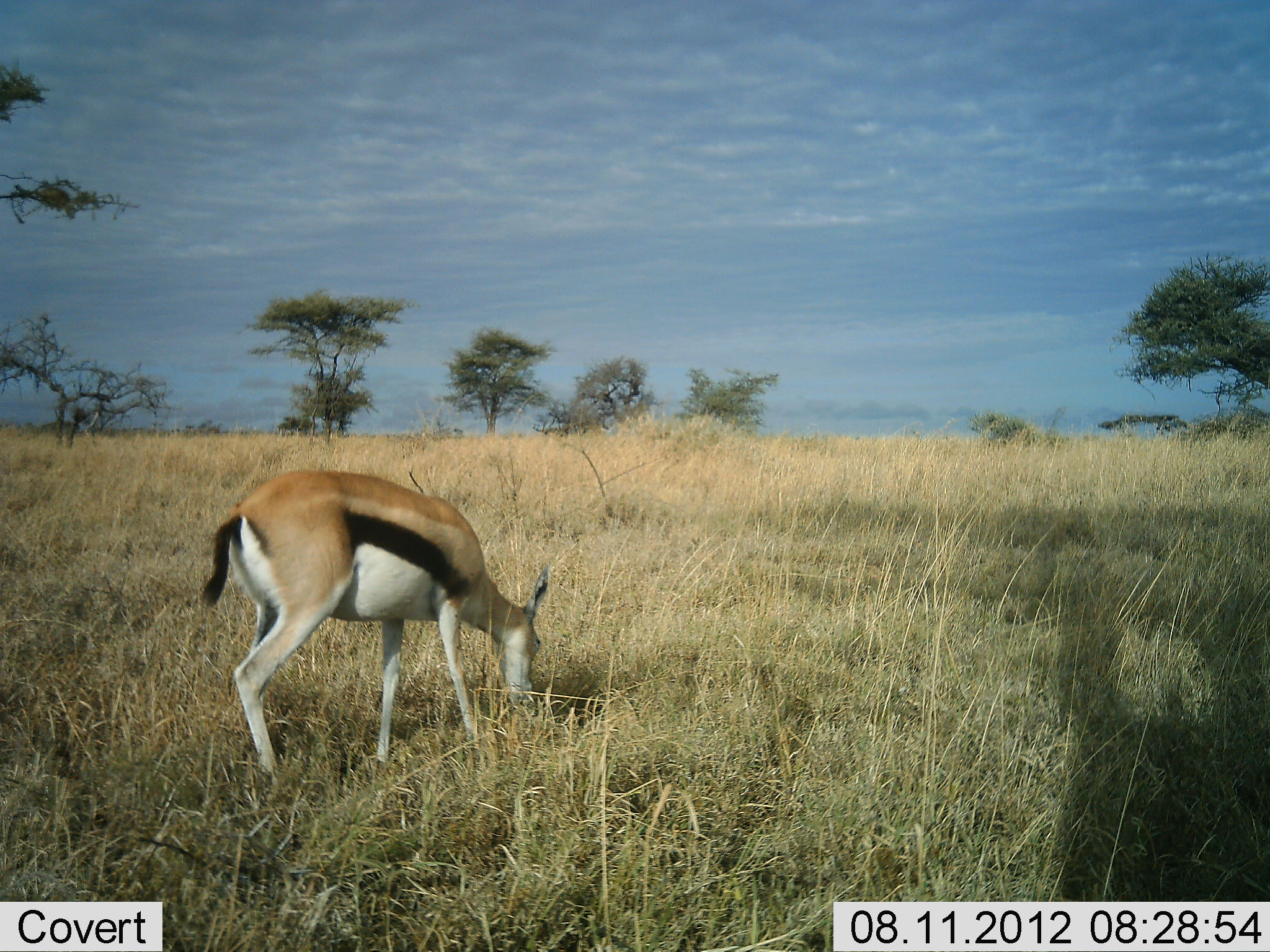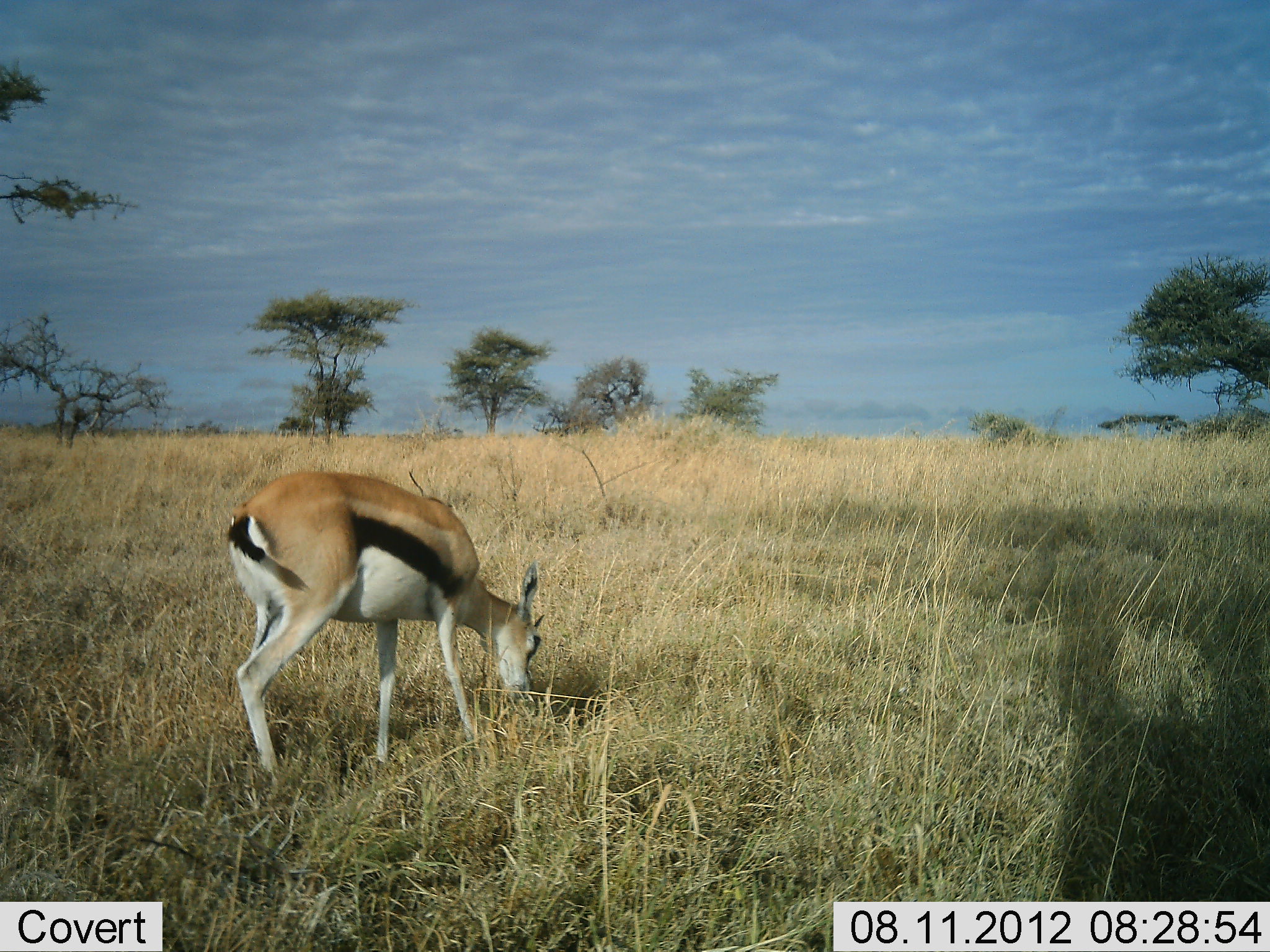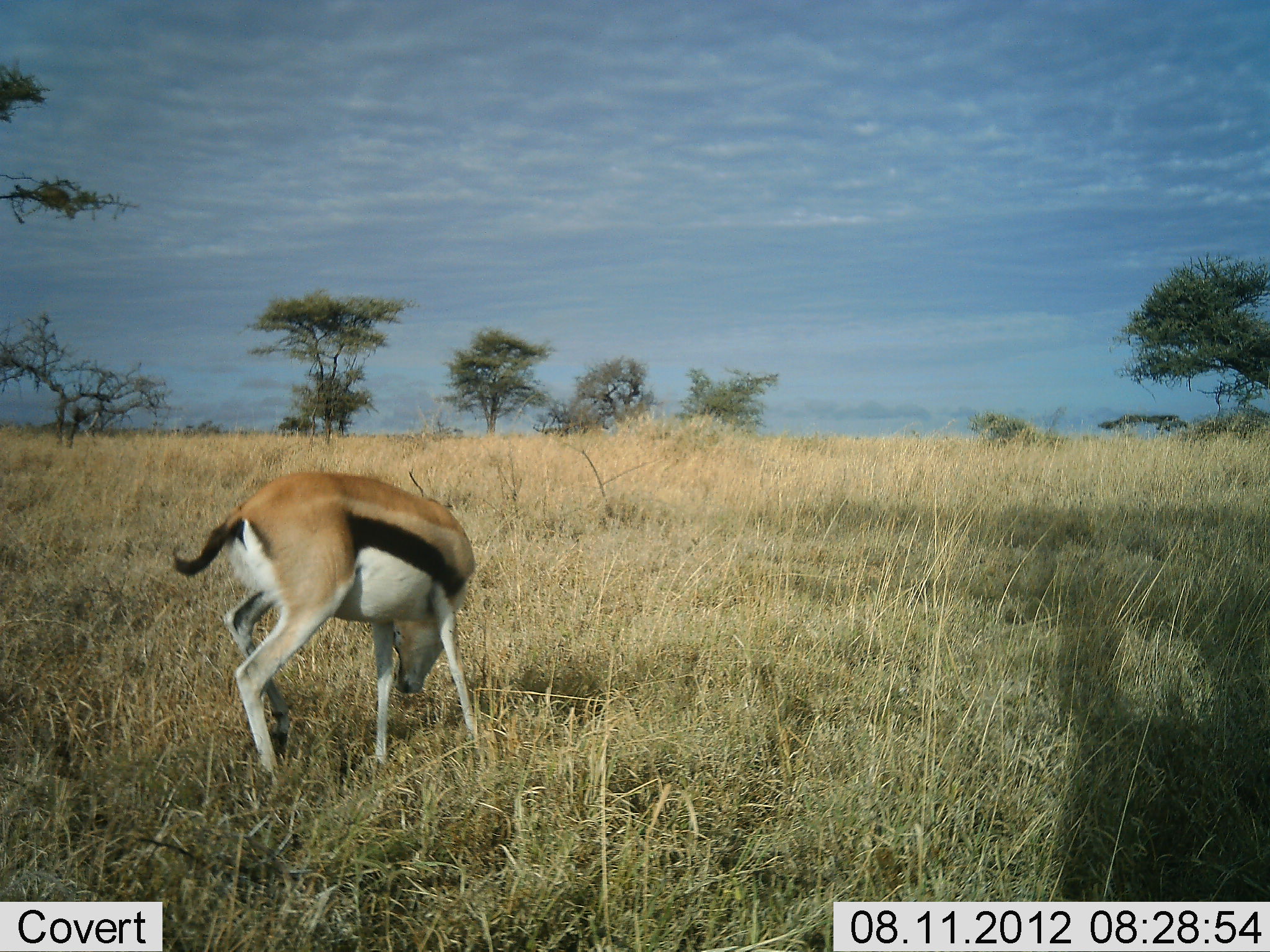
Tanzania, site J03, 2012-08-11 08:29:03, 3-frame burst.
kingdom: Animalia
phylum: Chordata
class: Mammalia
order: Artiodactyla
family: Bovidae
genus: Eudorcas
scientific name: Eudorcas thomsonii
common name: thomson's gazelle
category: gazellethomsons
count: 1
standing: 10%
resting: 0%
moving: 0%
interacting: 0%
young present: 0%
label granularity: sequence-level